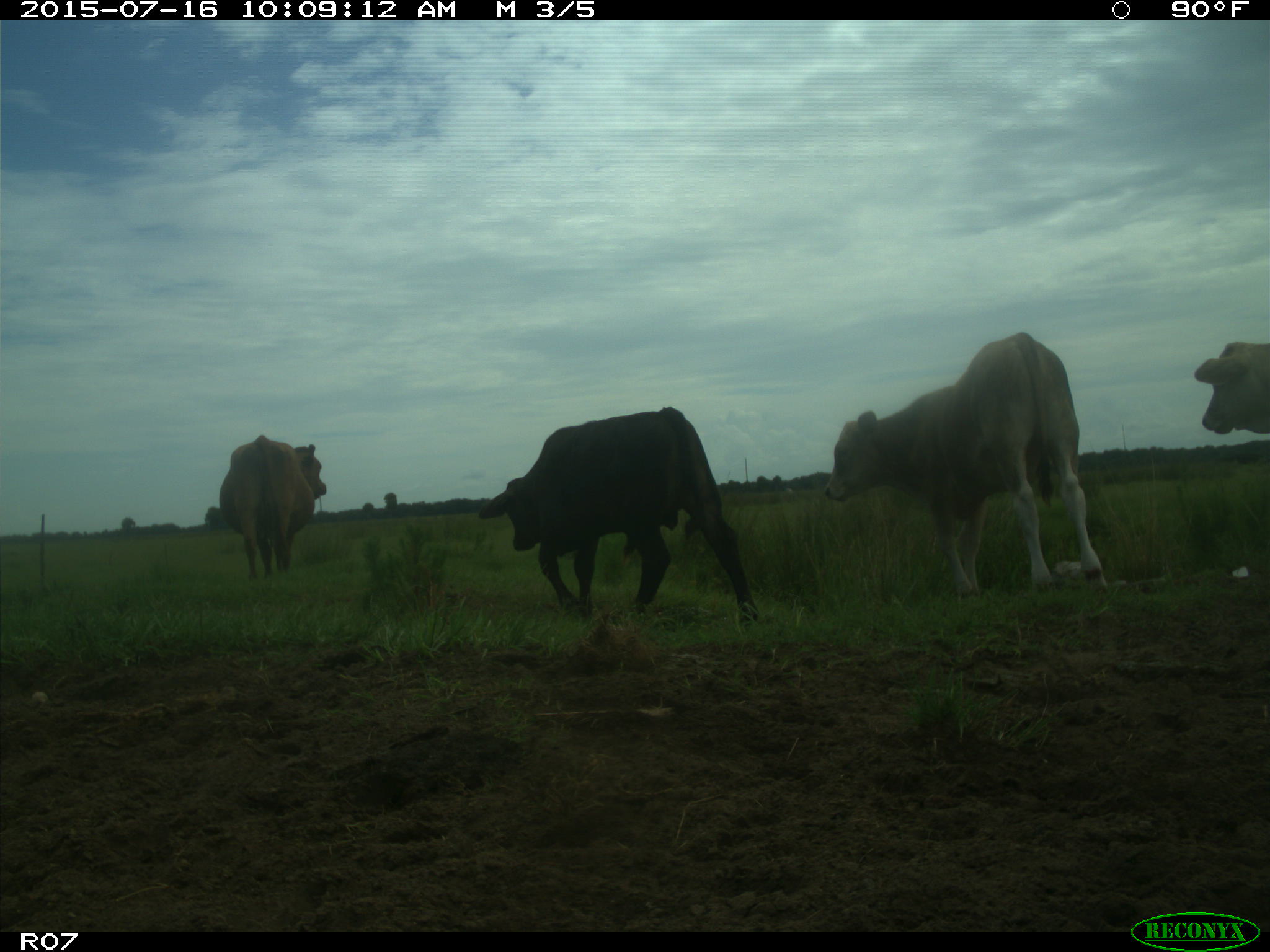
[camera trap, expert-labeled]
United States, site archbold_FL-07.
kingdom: Animalia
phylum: Chordata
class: Mammalia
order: Artiodactyla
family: Bovidae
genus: Bos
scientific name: Bos taurus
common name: domestic cow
Bos taurus (domestic cow).